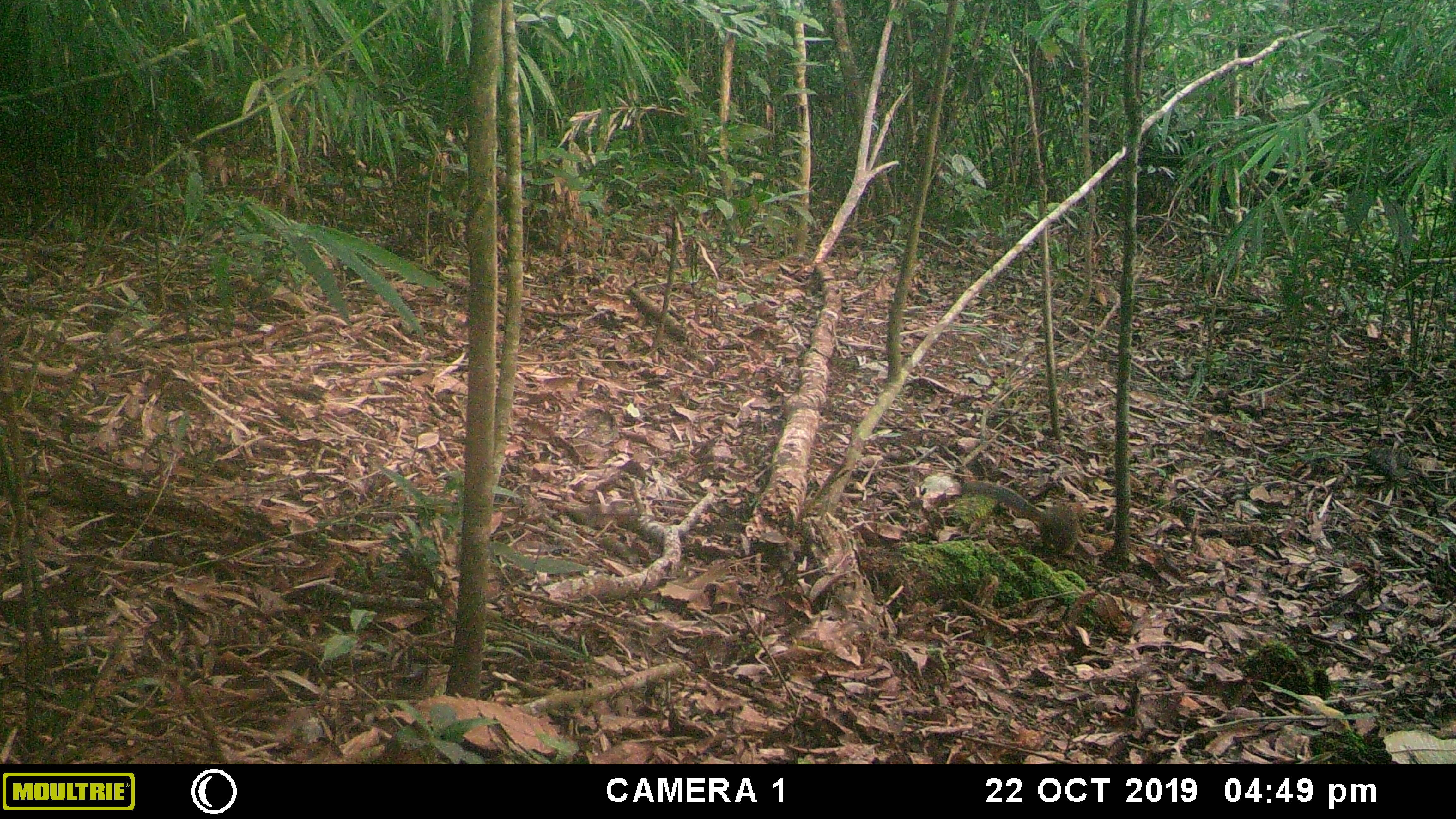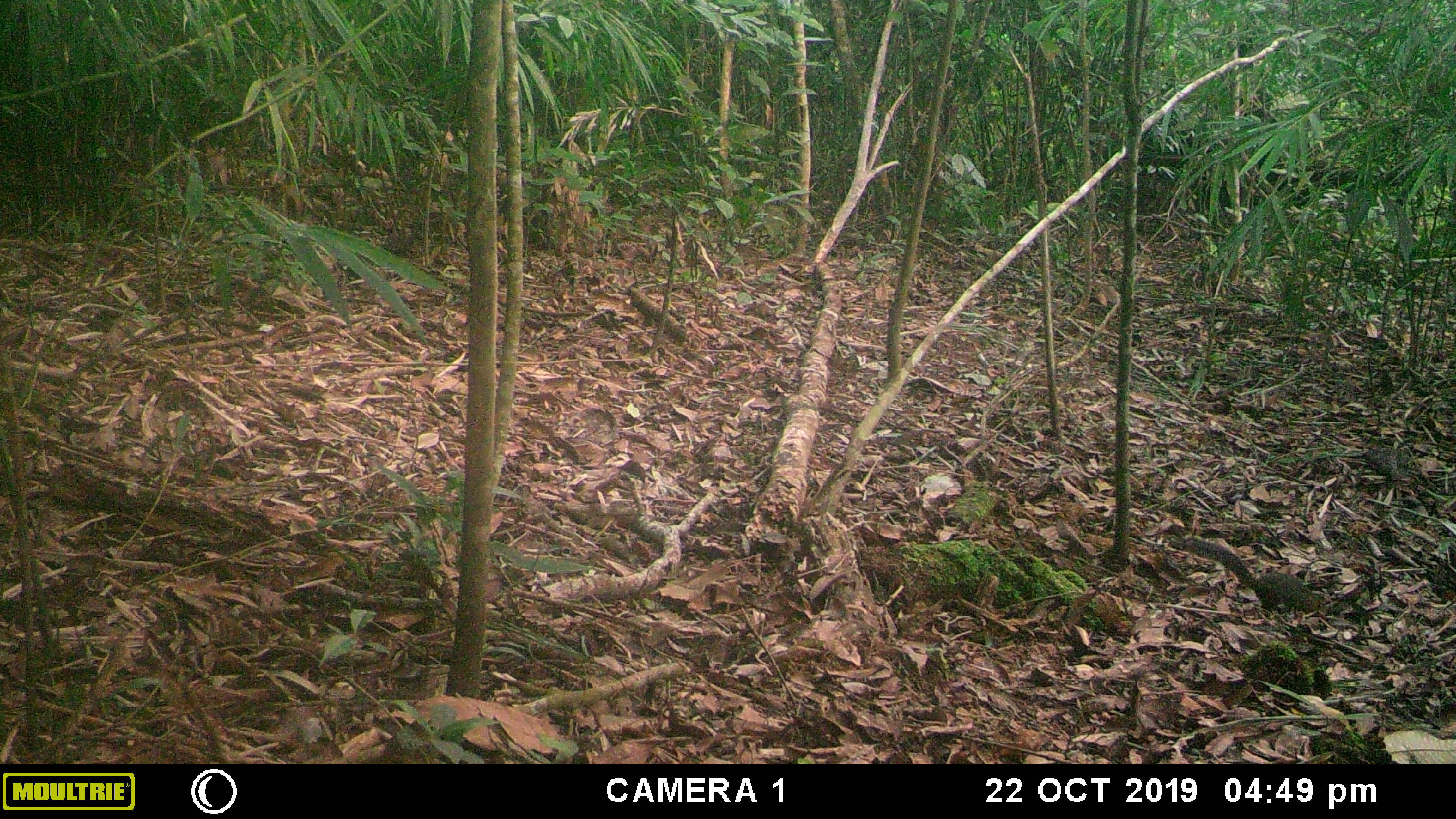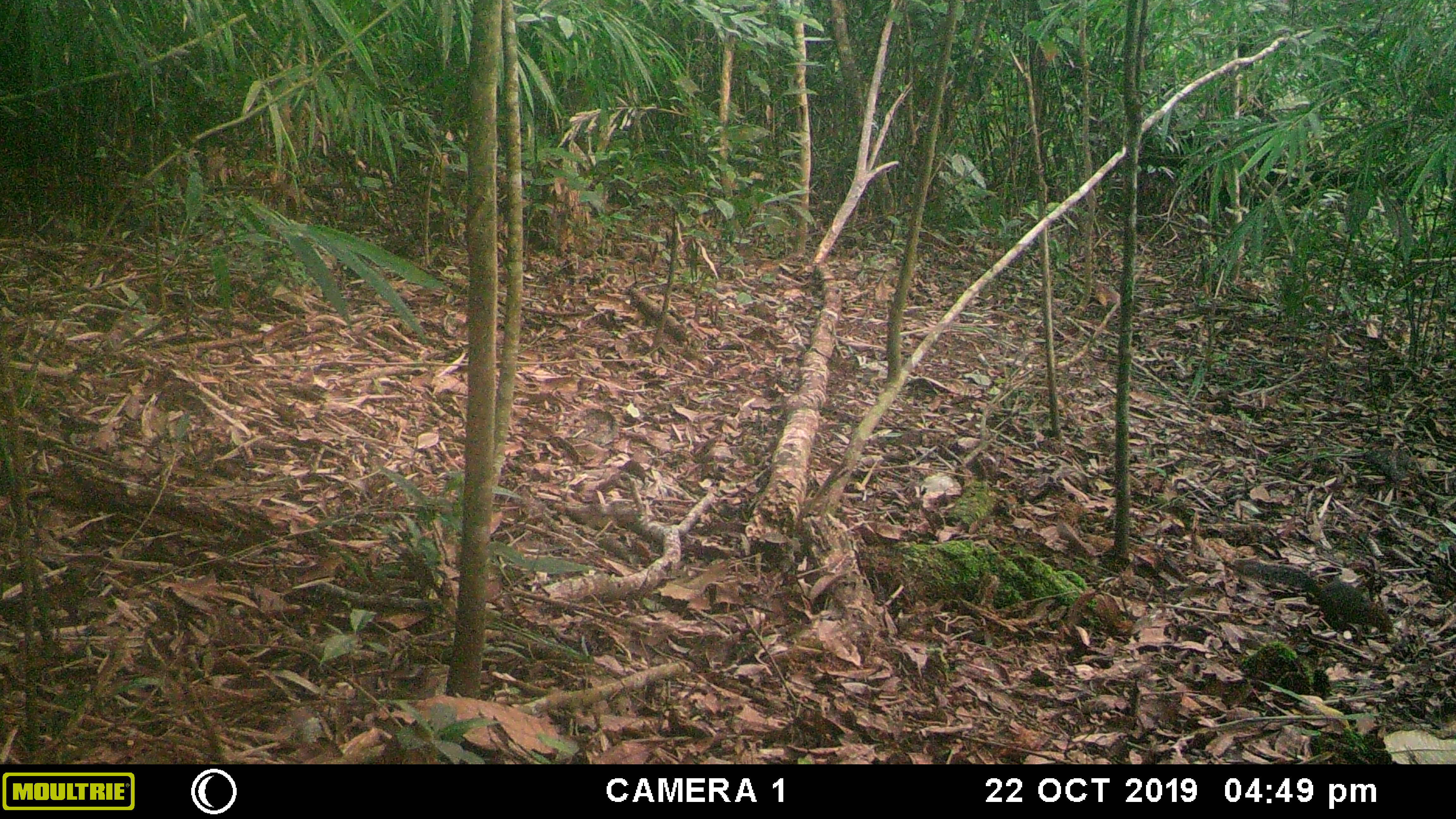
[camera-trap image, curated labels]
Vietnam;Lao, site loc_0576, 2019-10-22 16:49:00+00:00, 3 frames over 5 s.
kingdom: Animalia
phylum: Chordata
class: Mammalia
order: Rodentia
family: Sciuridae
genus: Dremomys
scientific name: Dremomys rufigenis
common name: red-cheeked squirrel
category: red cheeked squirrel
Red cheeked squirrel (red-cheeked squirrel) (Dremomys rufigenis). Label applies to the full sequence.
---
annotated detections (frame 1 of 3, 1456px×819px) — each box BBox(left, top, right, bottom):
red cheeked squirrel: BBox(962, 480, 1080, 555)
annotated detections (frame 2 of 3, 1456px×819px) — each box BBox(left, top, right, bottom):
red cheeked squirrel: BBox(1183, 536, 1320, 613)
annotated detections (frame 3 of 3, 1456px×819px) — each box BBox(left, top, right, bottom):
red cheeked squirrel: BBox(1233, 559, 1394, 635)